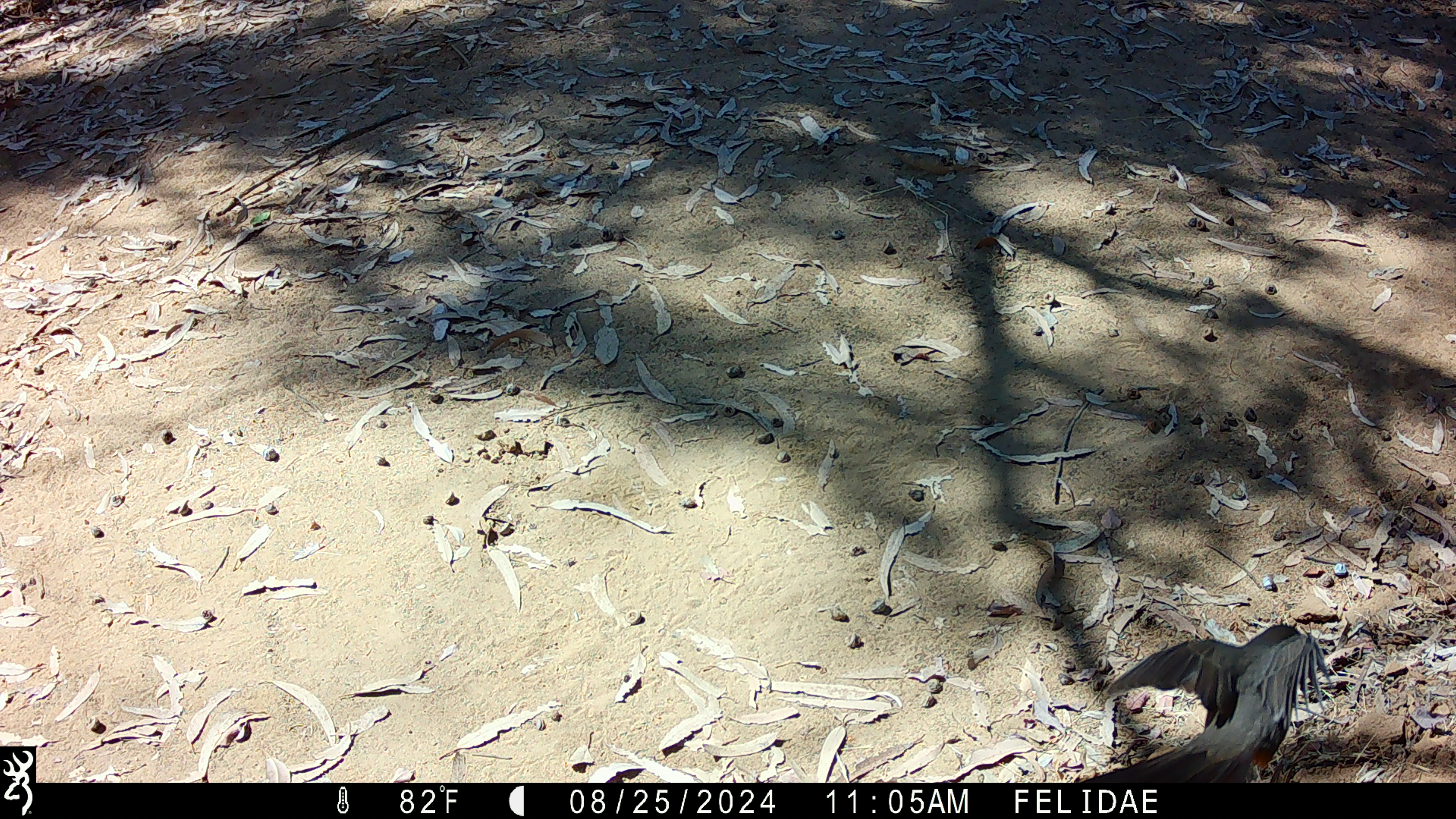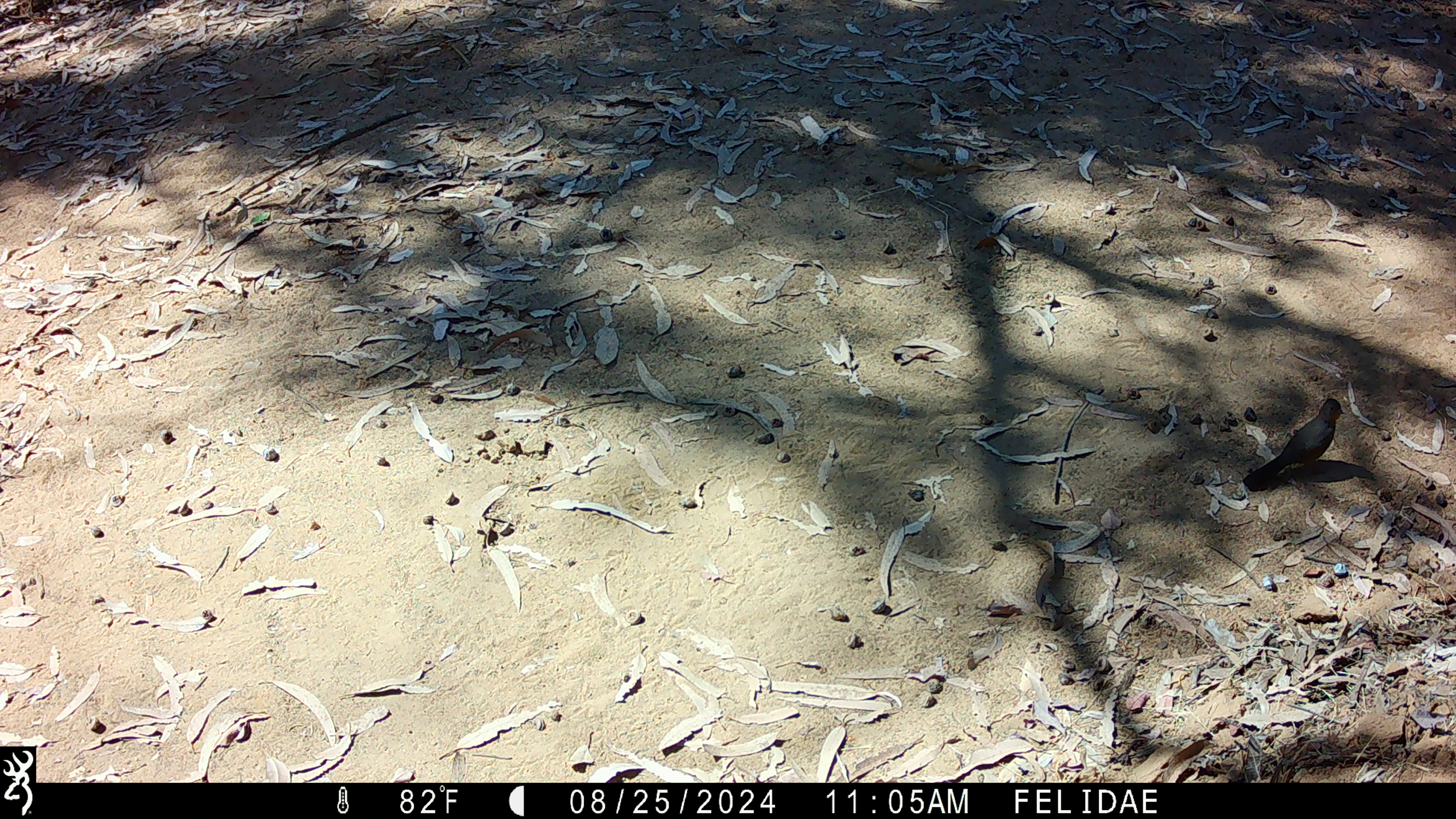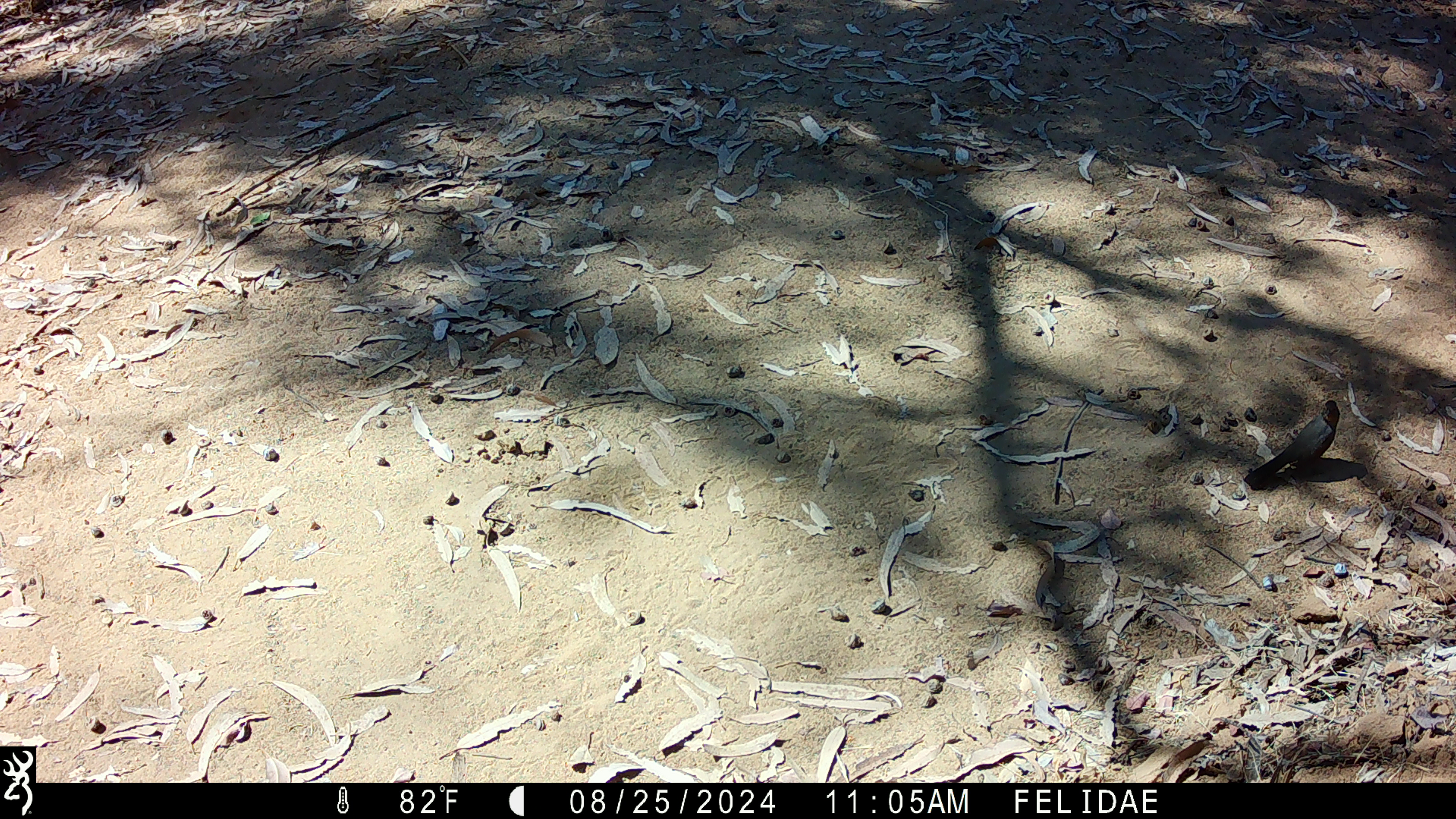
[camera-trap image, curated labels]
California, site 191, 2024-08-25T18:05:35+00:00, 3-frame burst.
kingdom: Animalia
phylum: Chordata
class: Aves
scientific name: Aves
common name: bird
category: unknown bird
Unknown bird (bird) (Aves).